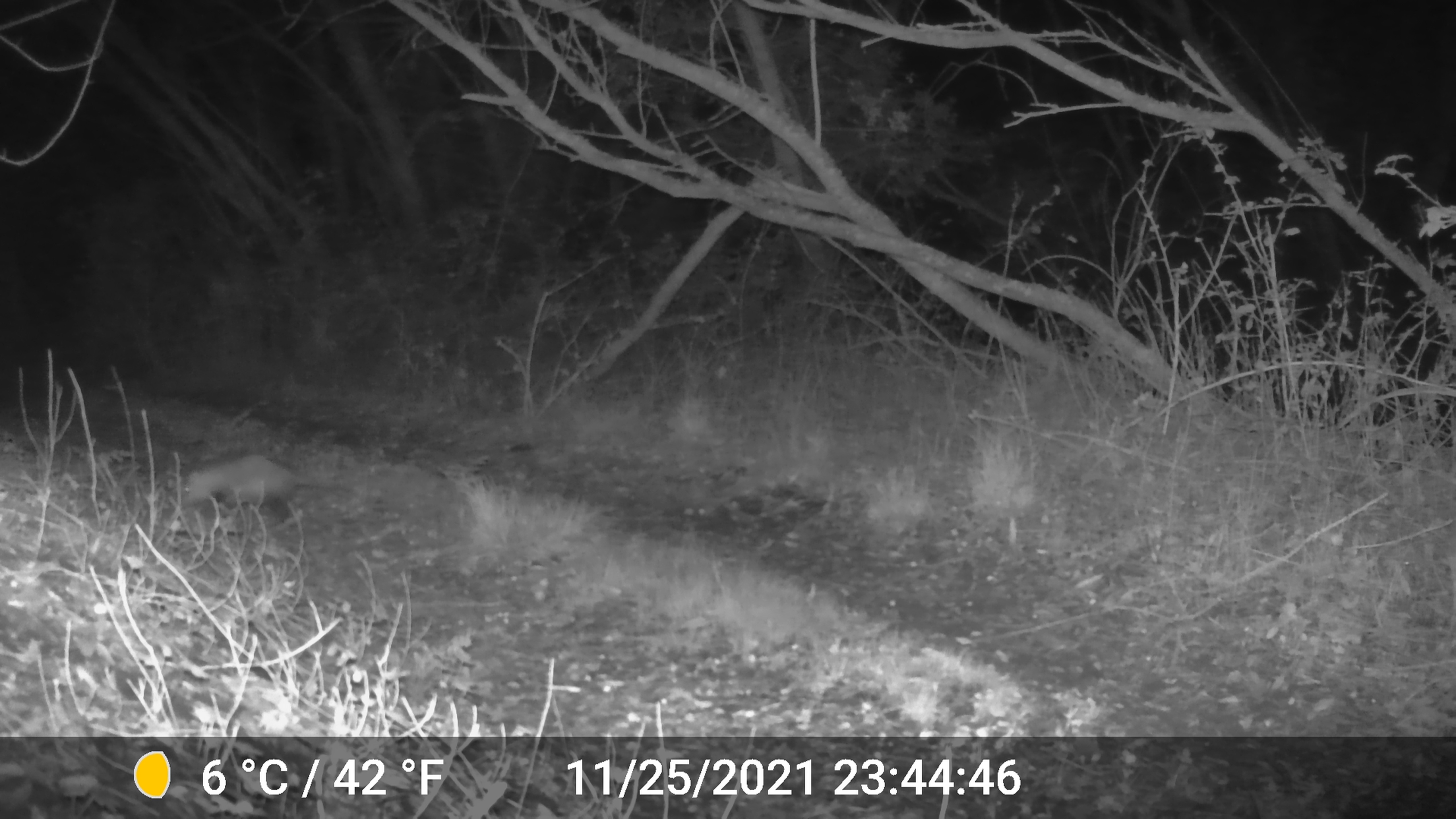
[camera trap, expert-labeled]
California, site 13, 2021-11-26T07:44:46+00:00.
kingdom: Animalia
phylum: Chordata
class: Mammalia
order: Didelphimorphia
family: Didelphidae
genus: Didelphis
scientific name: Didelphis virginiana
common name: virginia opossum